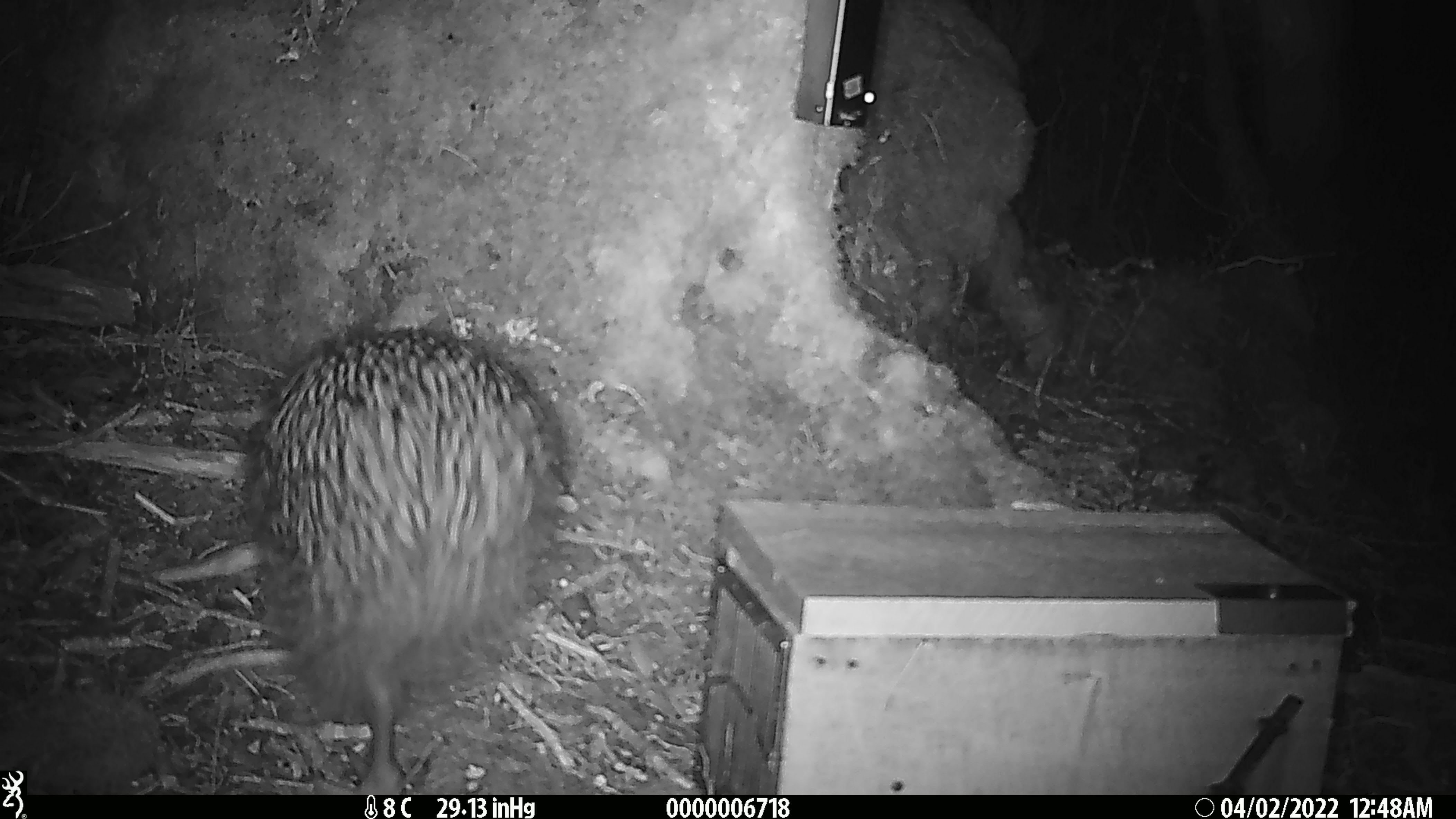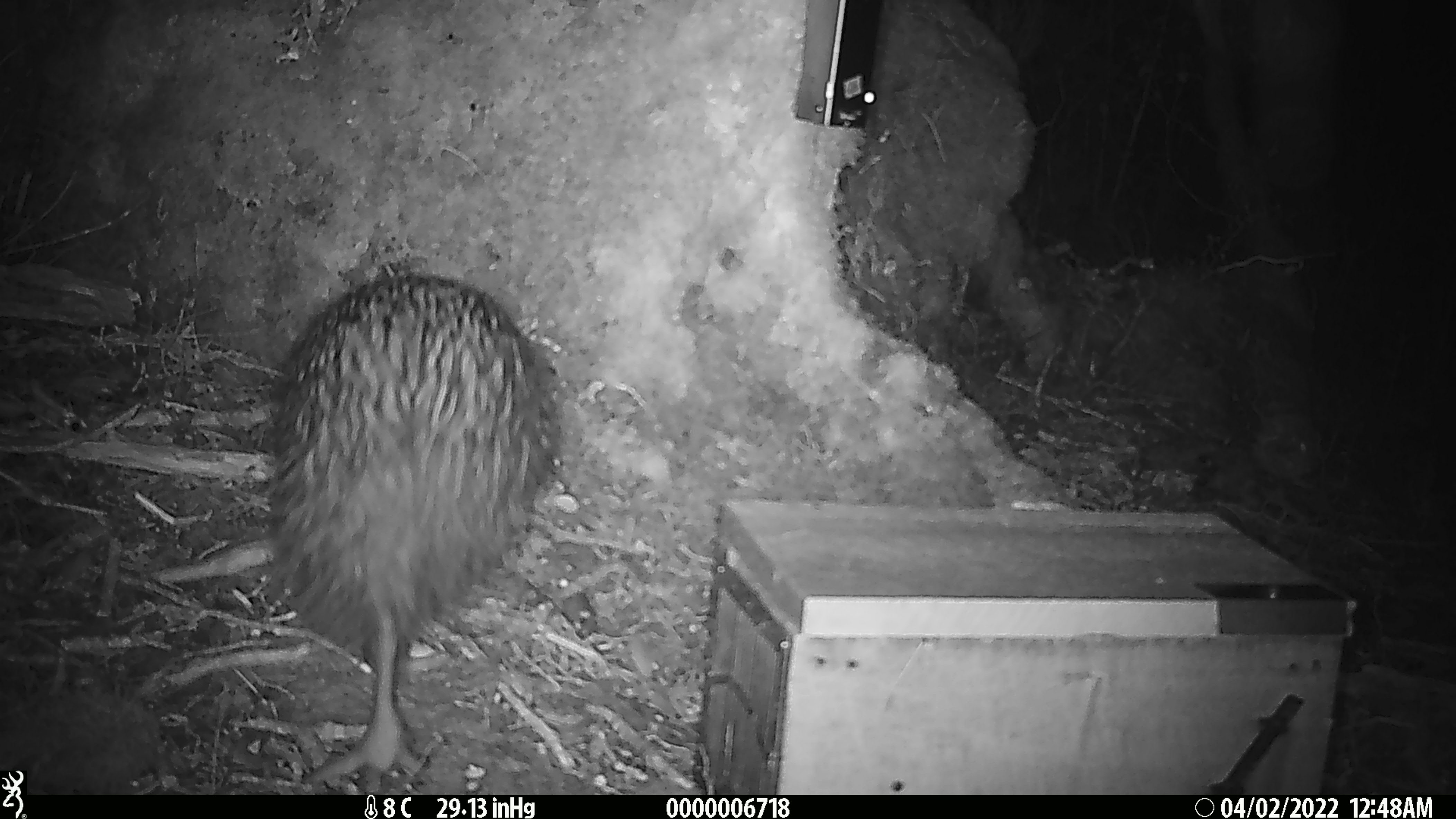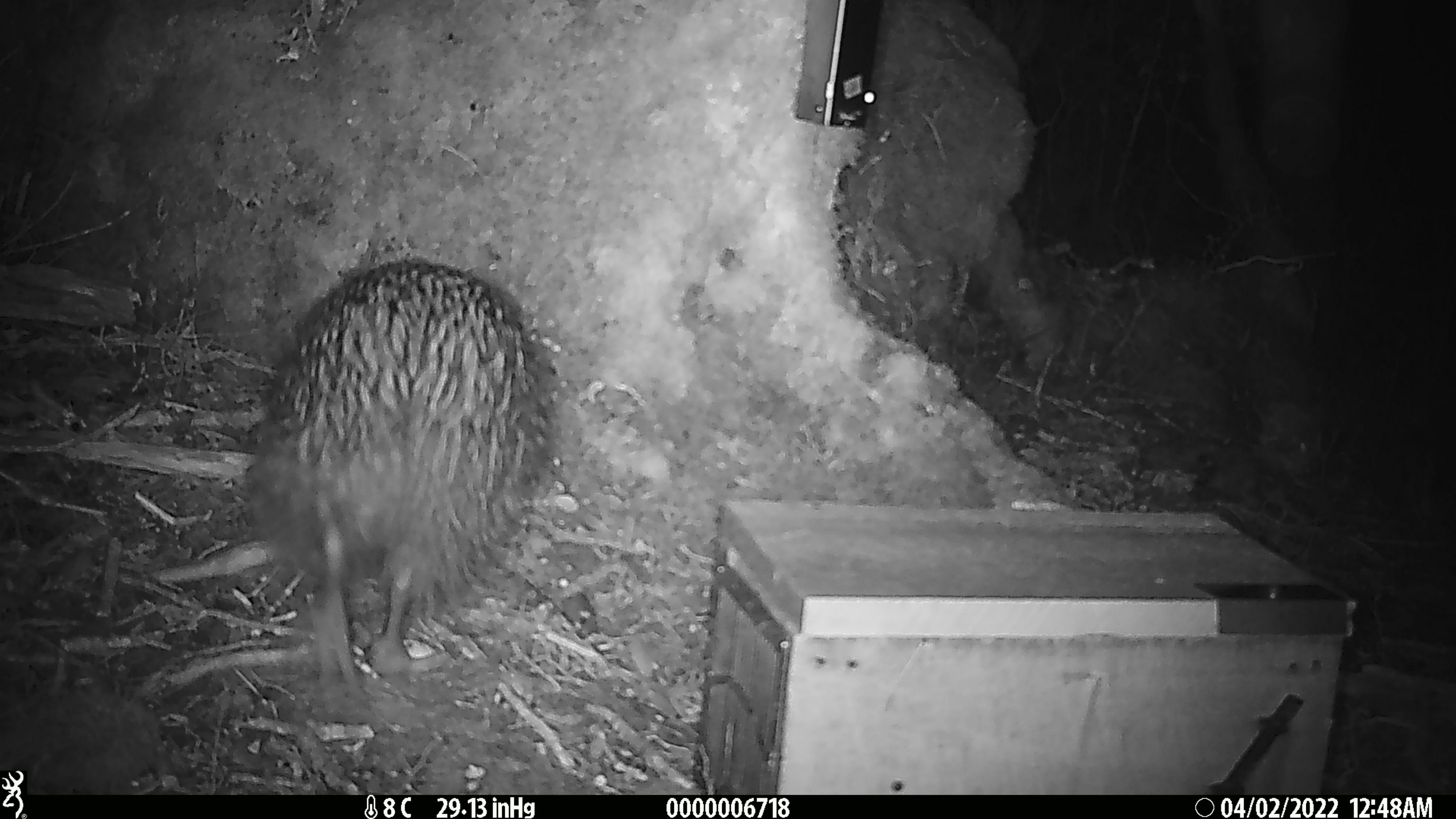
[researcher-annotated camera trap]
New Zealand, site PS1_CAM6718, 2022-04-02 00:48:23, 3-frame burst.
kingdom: Animalia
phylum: Chordata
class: Aves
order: Apterygiformes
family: Apterygidae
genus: Apteryx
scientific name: Apteryx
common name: kiwi